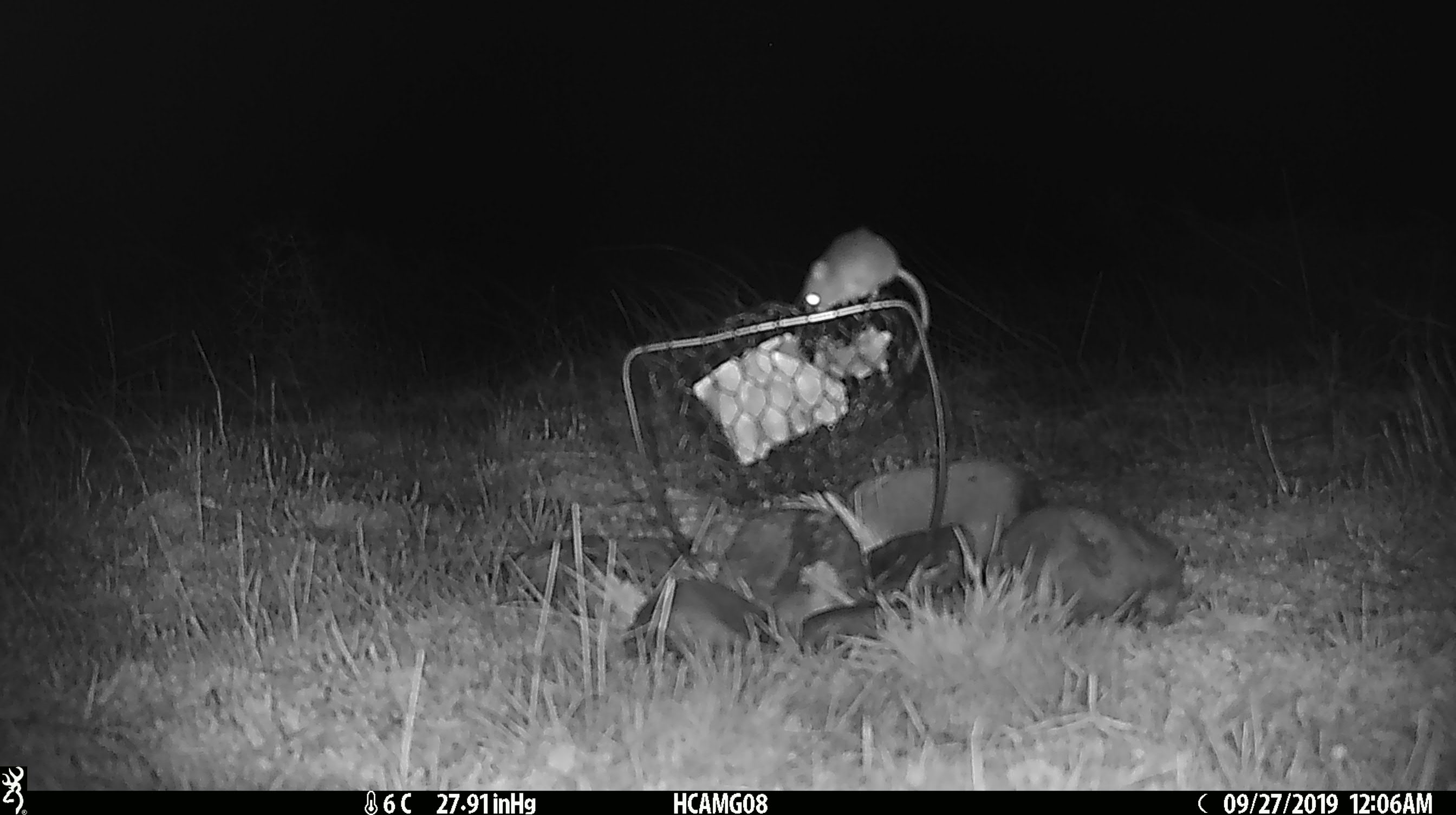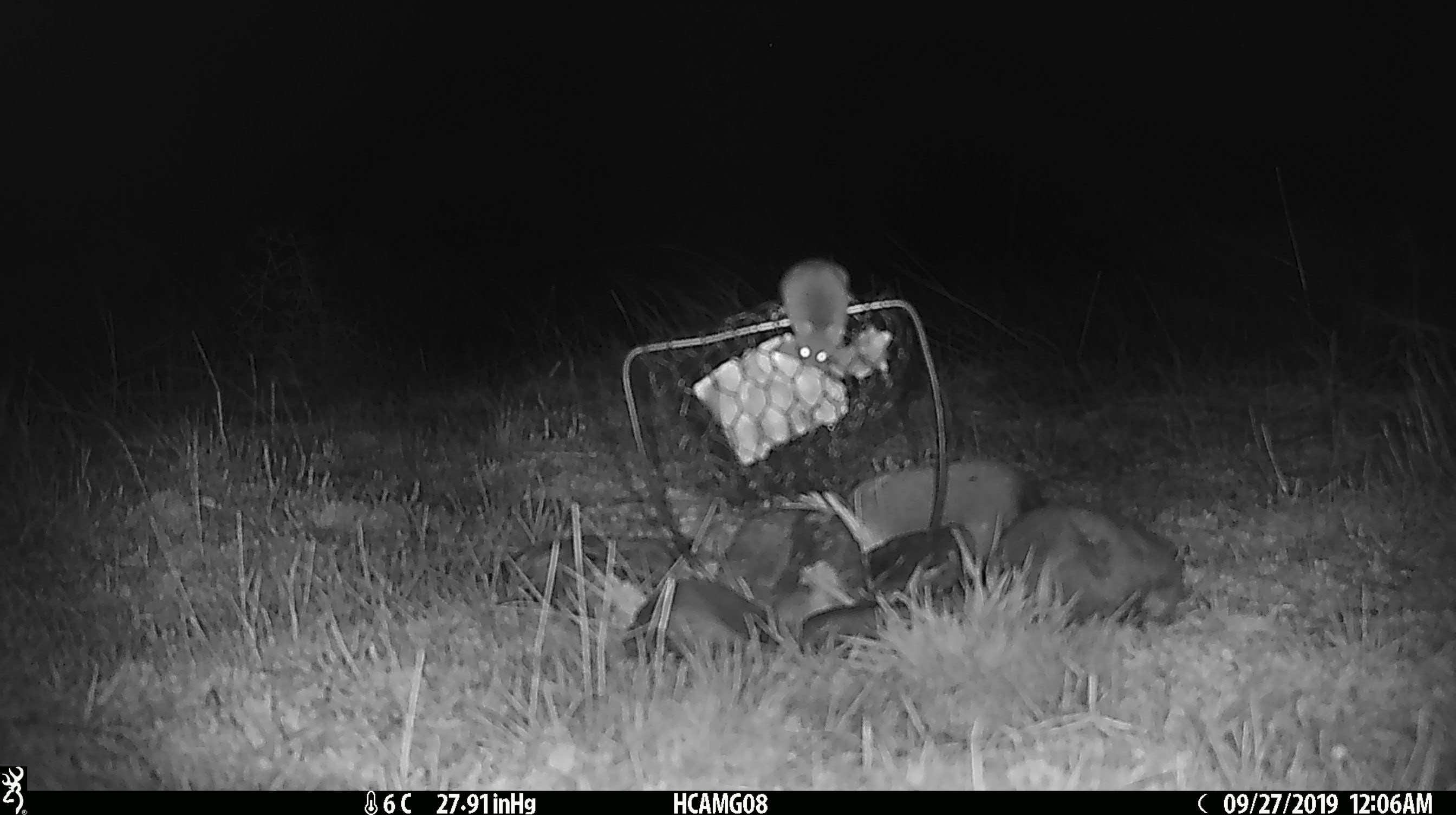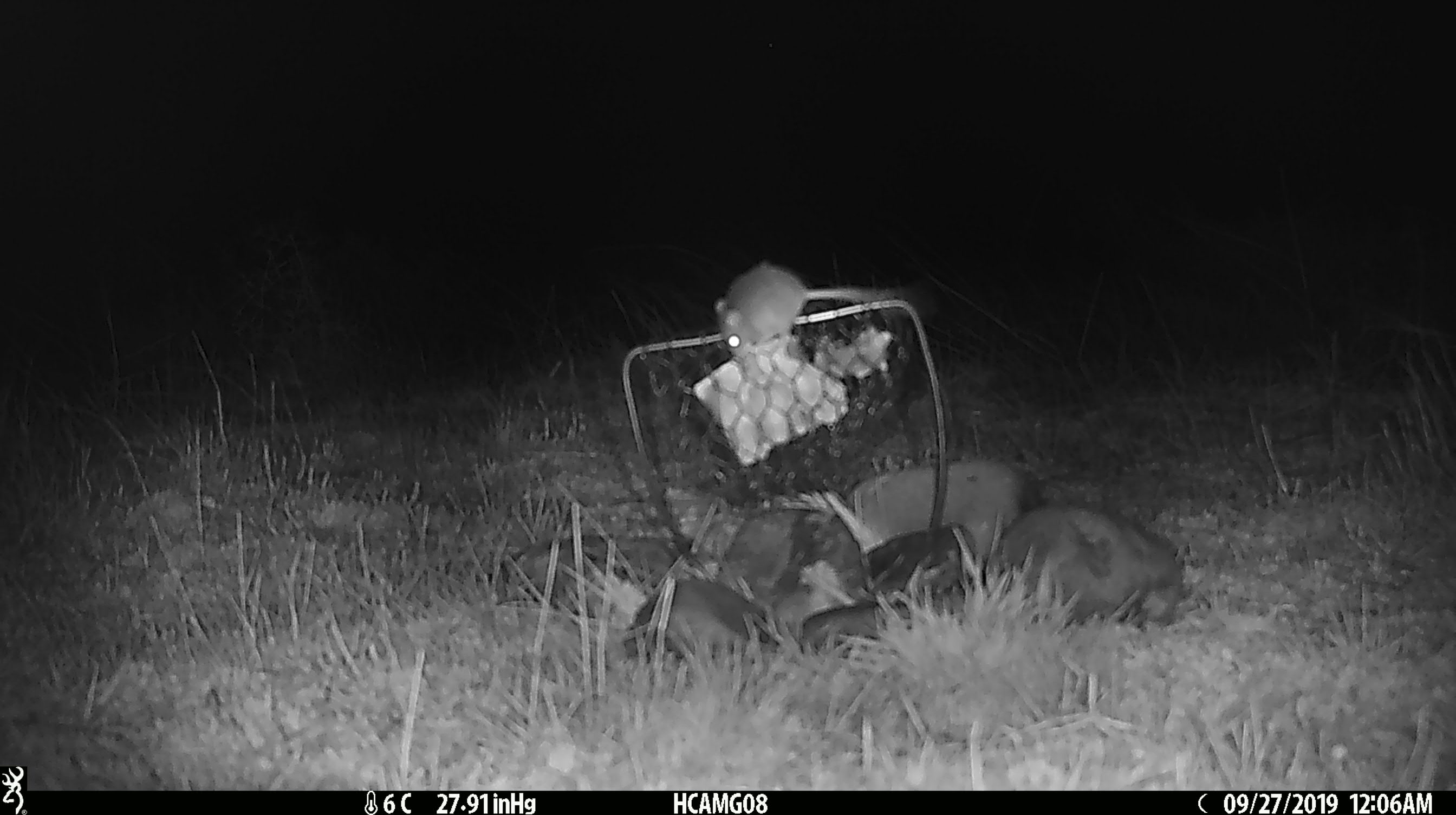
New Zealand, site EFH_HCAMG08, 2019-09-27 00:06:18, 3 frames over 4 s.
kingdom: Animalia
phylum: Chordata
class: Mammalia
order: Rodentia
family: Muridae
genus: Mus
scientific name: Mus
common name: mouse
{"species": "mouse (Mus)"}